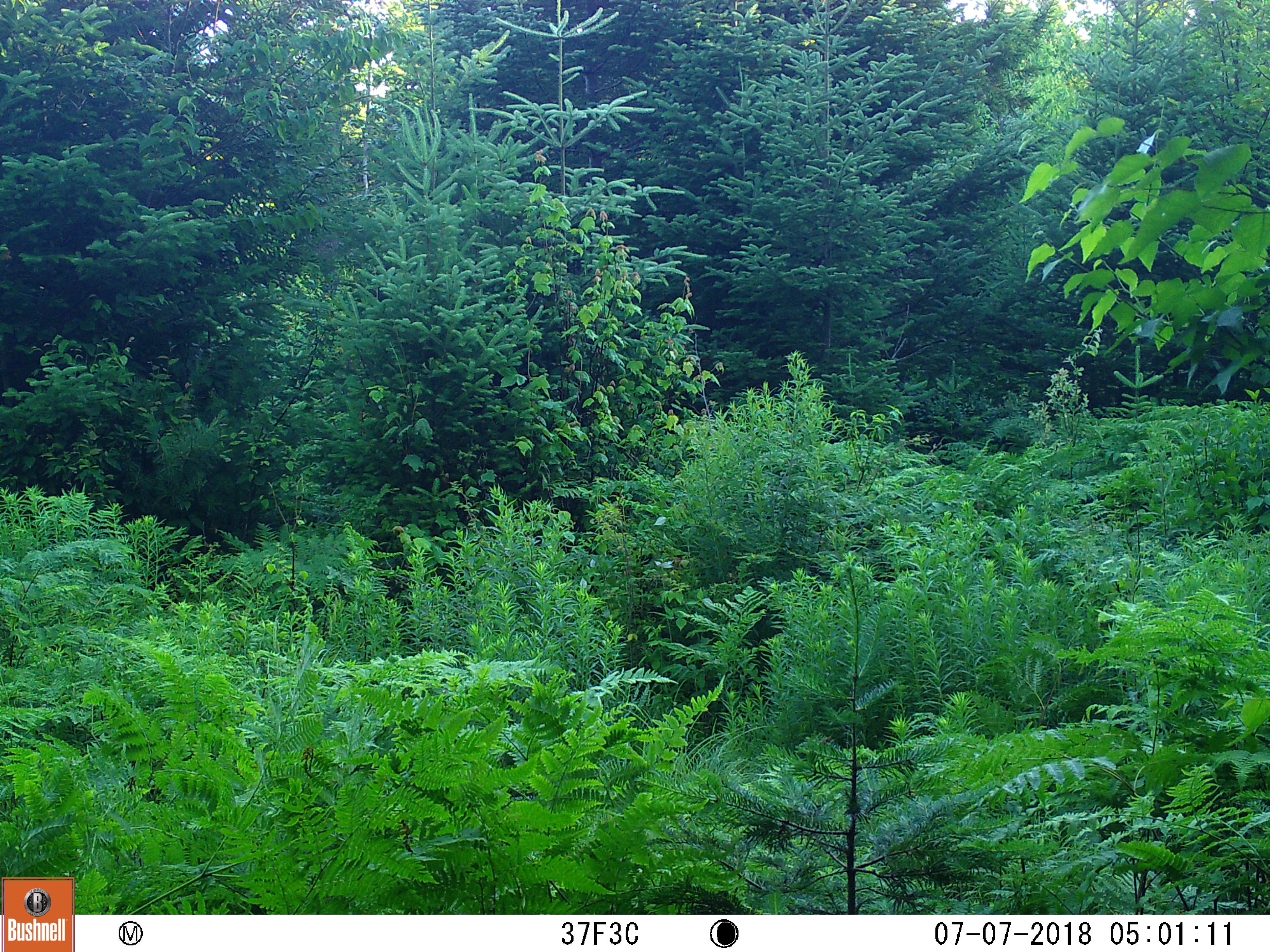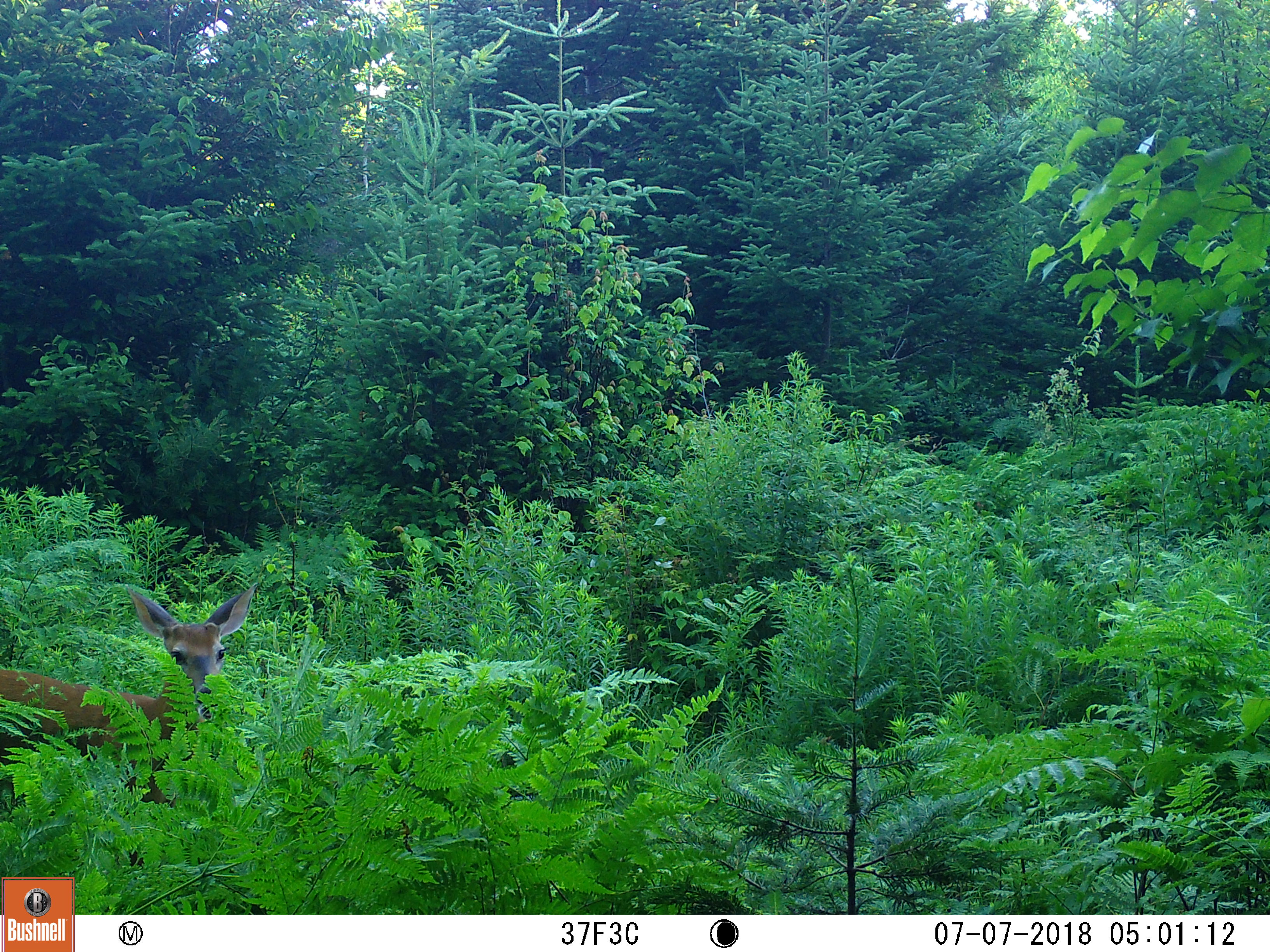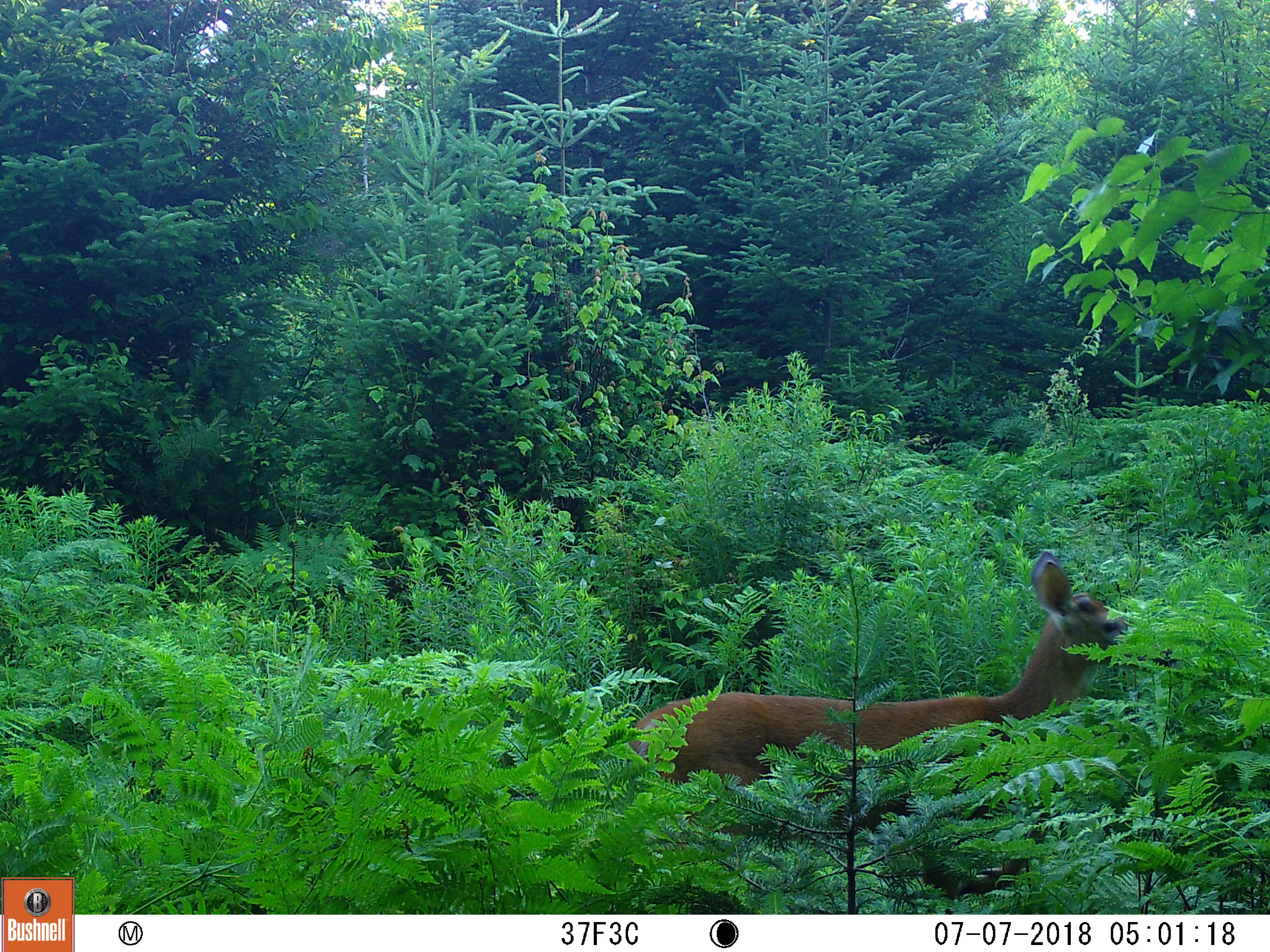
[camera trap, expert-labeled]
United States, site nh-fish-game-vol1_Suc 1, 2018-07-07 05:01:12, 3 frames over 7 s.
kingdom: Animalia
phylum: Chordata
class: Mammalia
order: Artiodactyla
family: Cervidae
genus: Odocoileus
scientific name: Odocoileus virginianus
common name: white-tailed deer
White-tailed deer (Odocoileus virginianus).